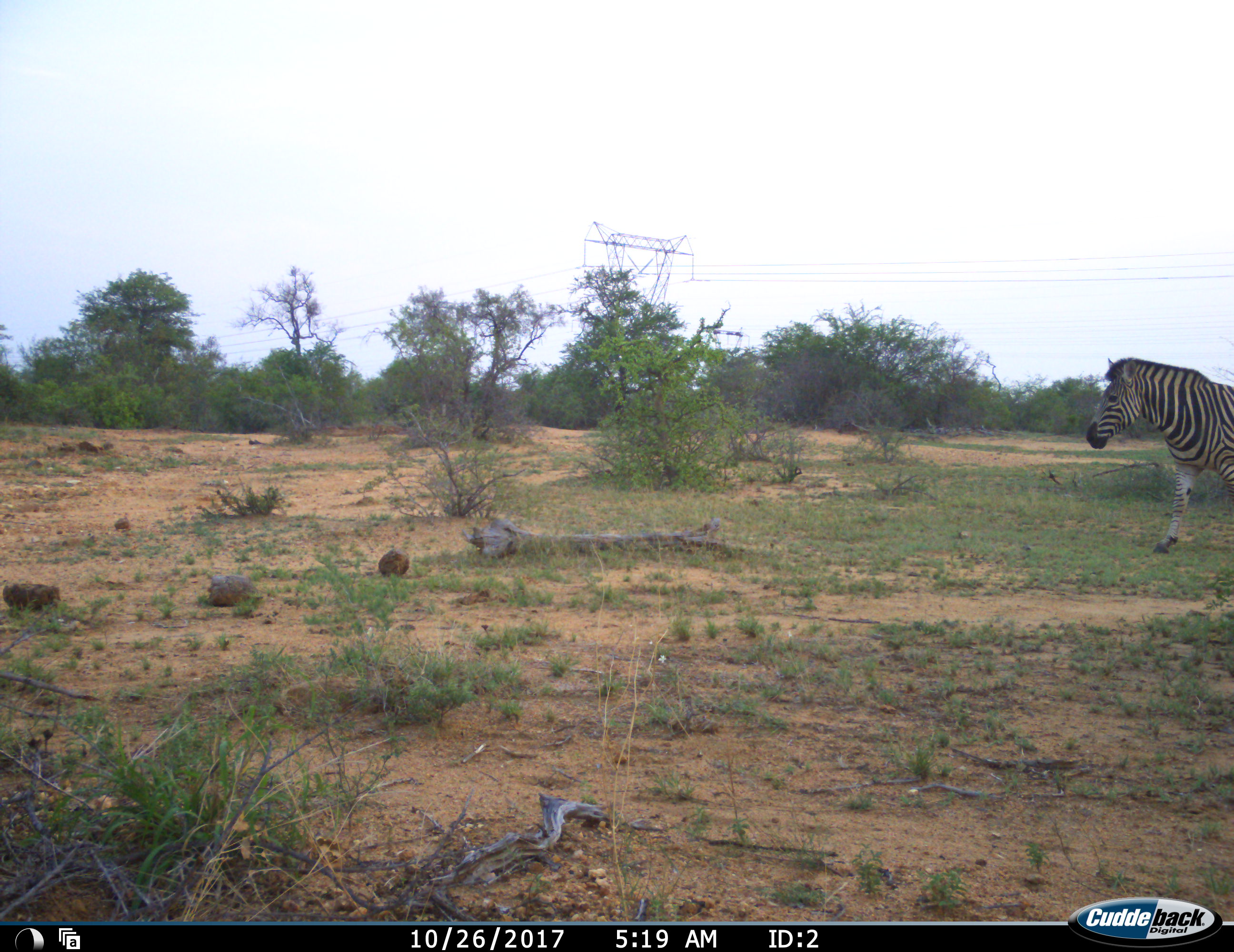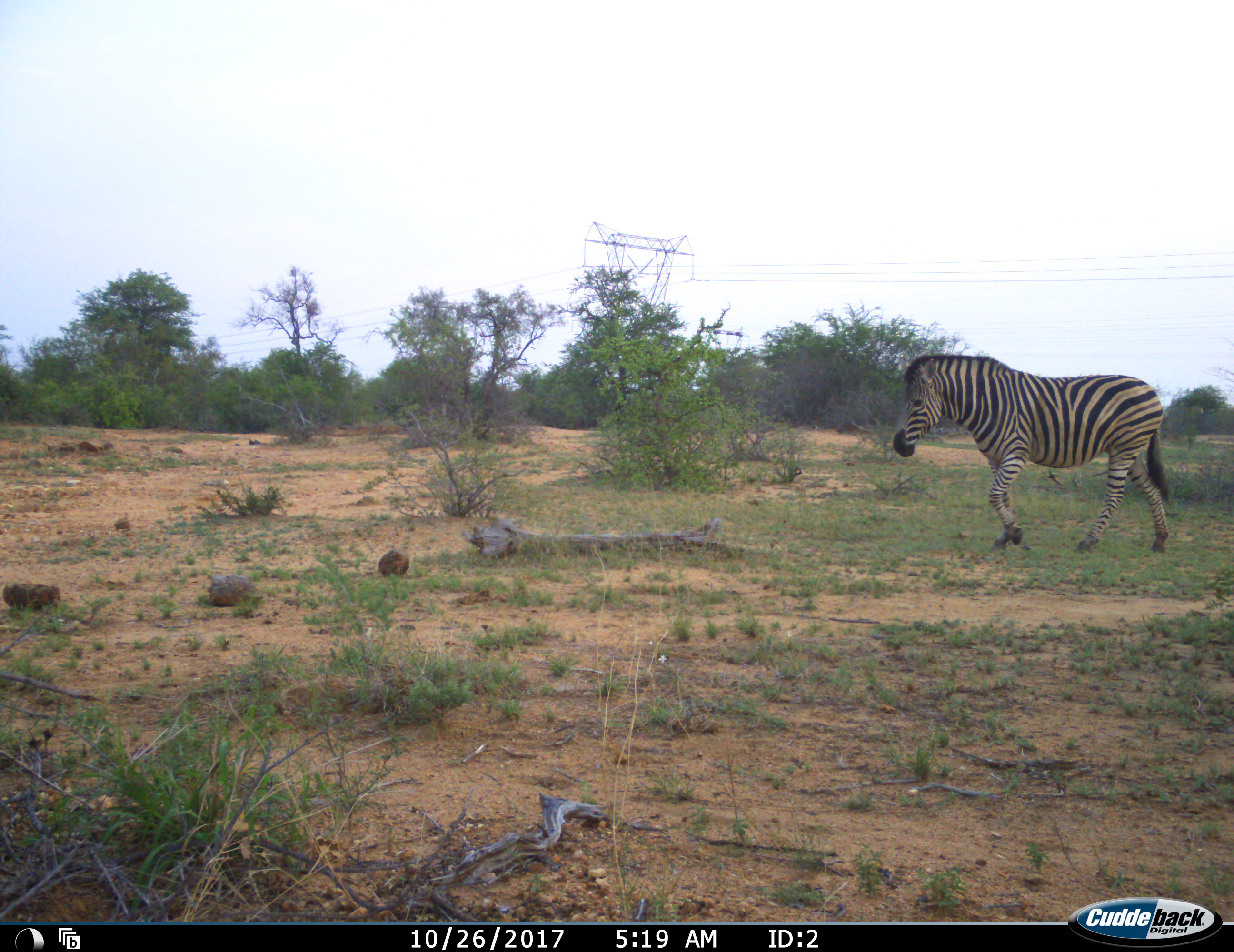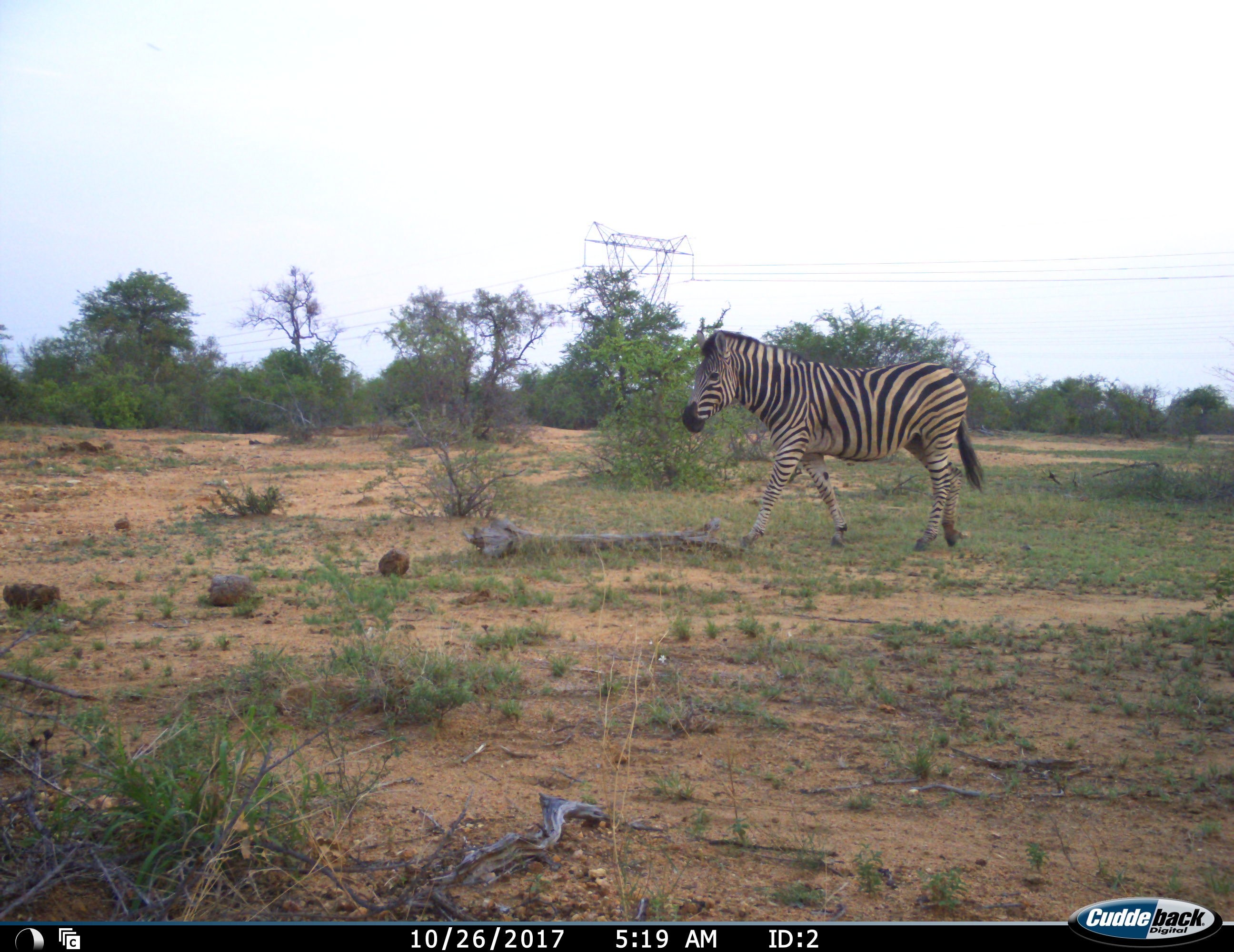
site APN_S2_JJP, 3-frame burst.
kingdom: Animalia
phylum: Chordata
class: Mammalia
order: Perissodactyla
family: Equidae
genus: Equus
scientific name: Equus quagga burchellii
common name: burchell's zebra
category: zebraburchells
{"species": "zebraburchells (burchell's zebra) (Equus quagga burchellii)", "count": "1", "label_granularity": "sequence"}